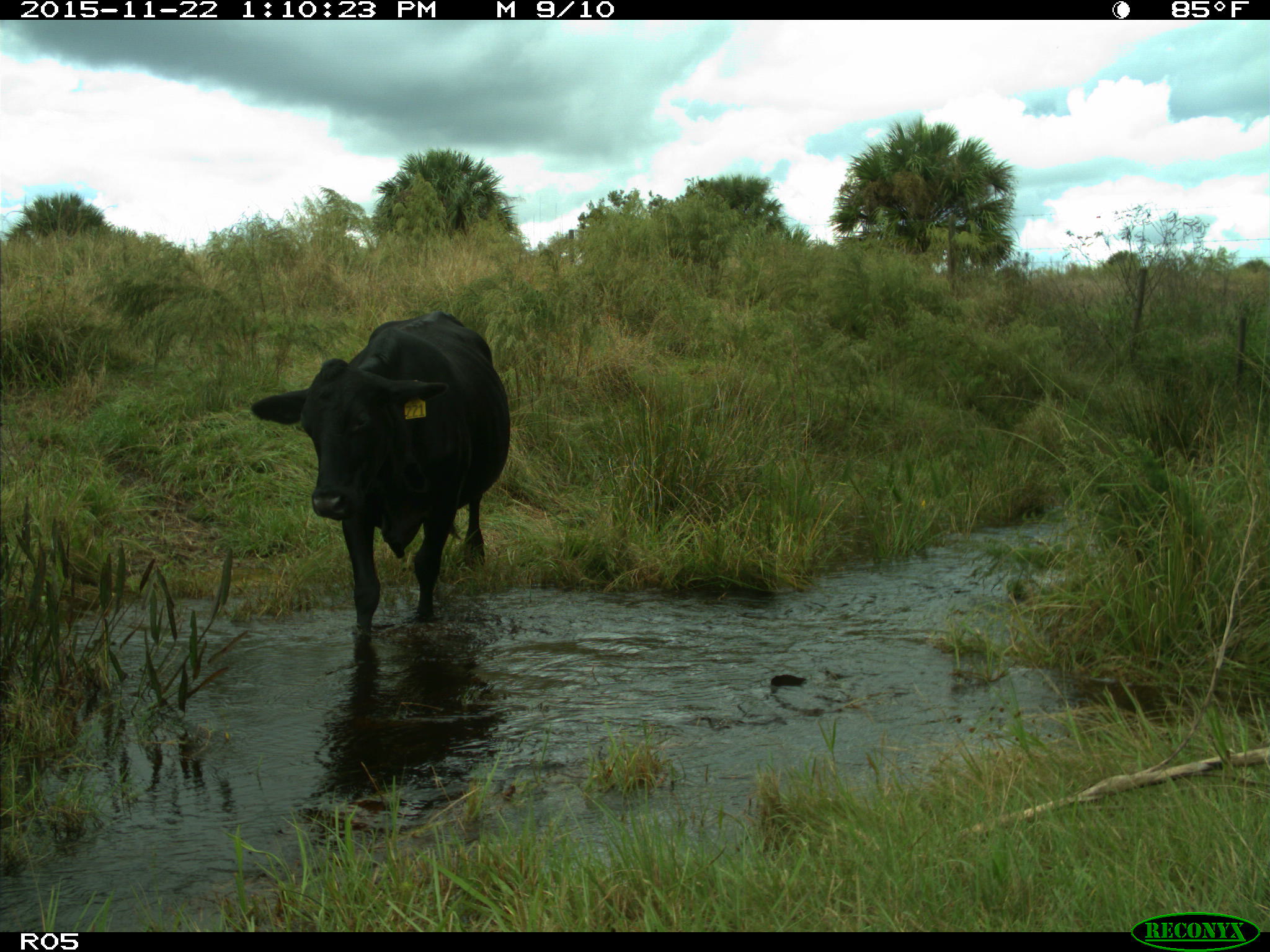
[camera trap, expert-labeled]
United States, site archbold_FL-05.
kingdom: Animalia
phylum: Chordata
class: Mammalia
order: Artiodactyla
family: Bovidae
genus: Bos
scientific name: Bos taurus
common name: domestic cow